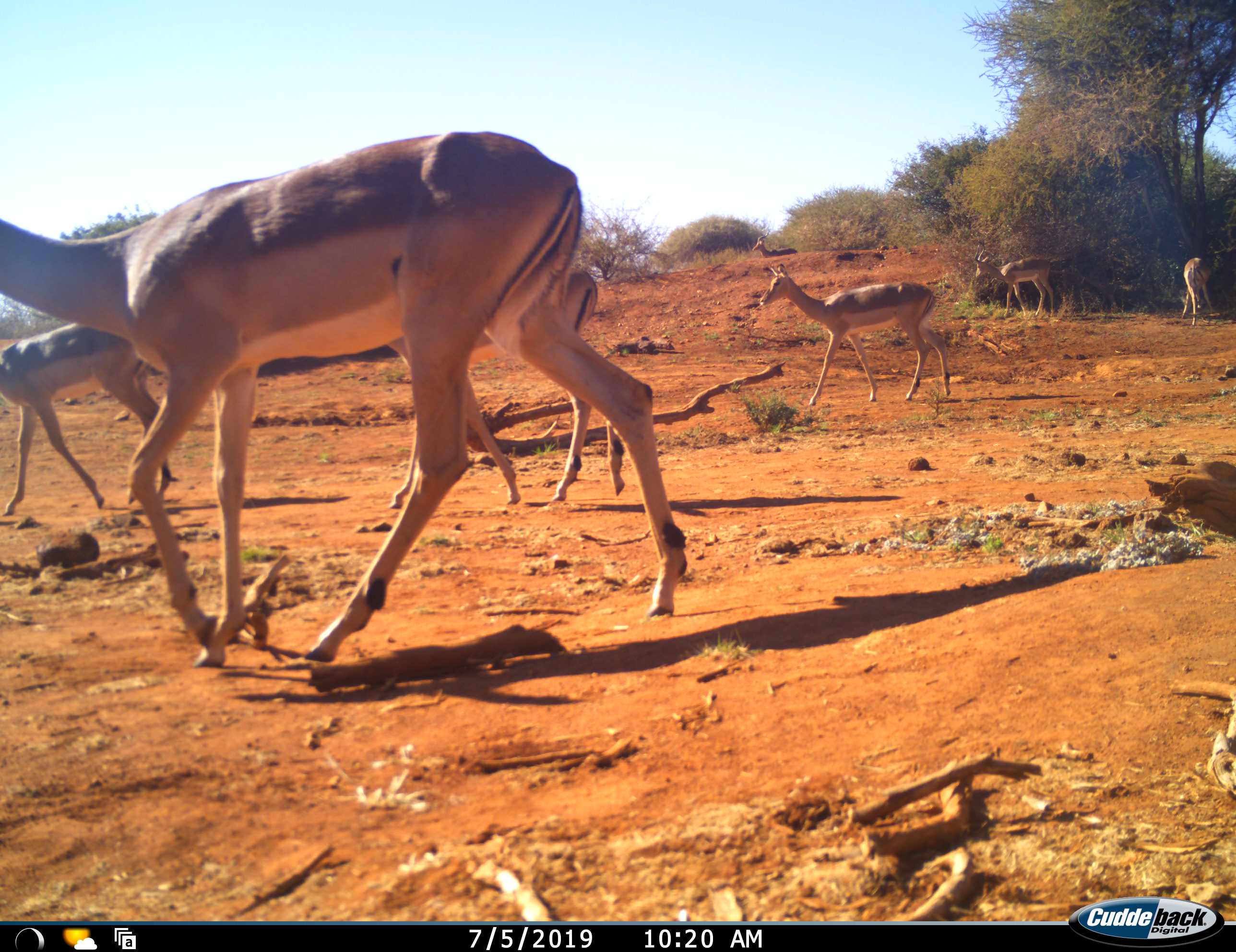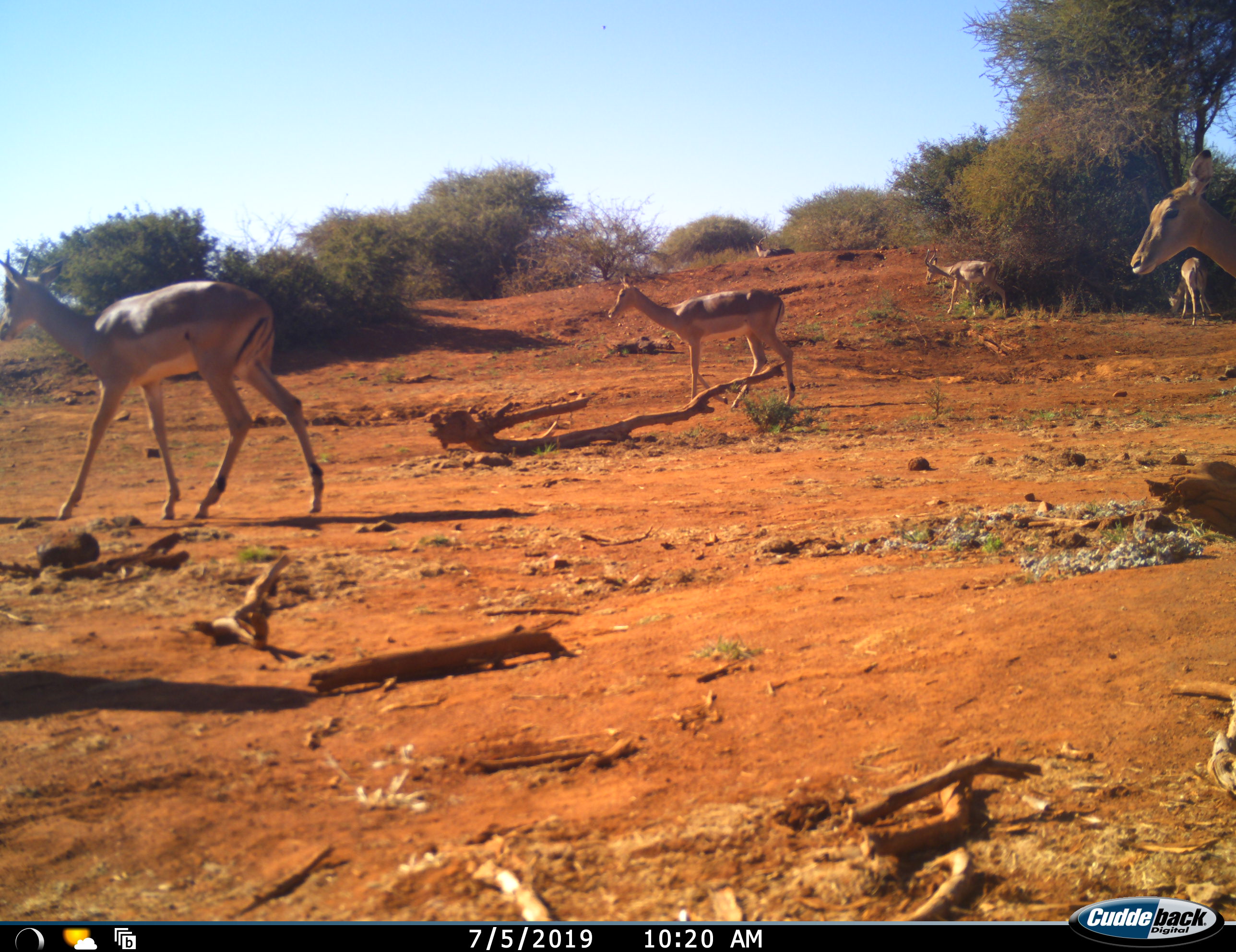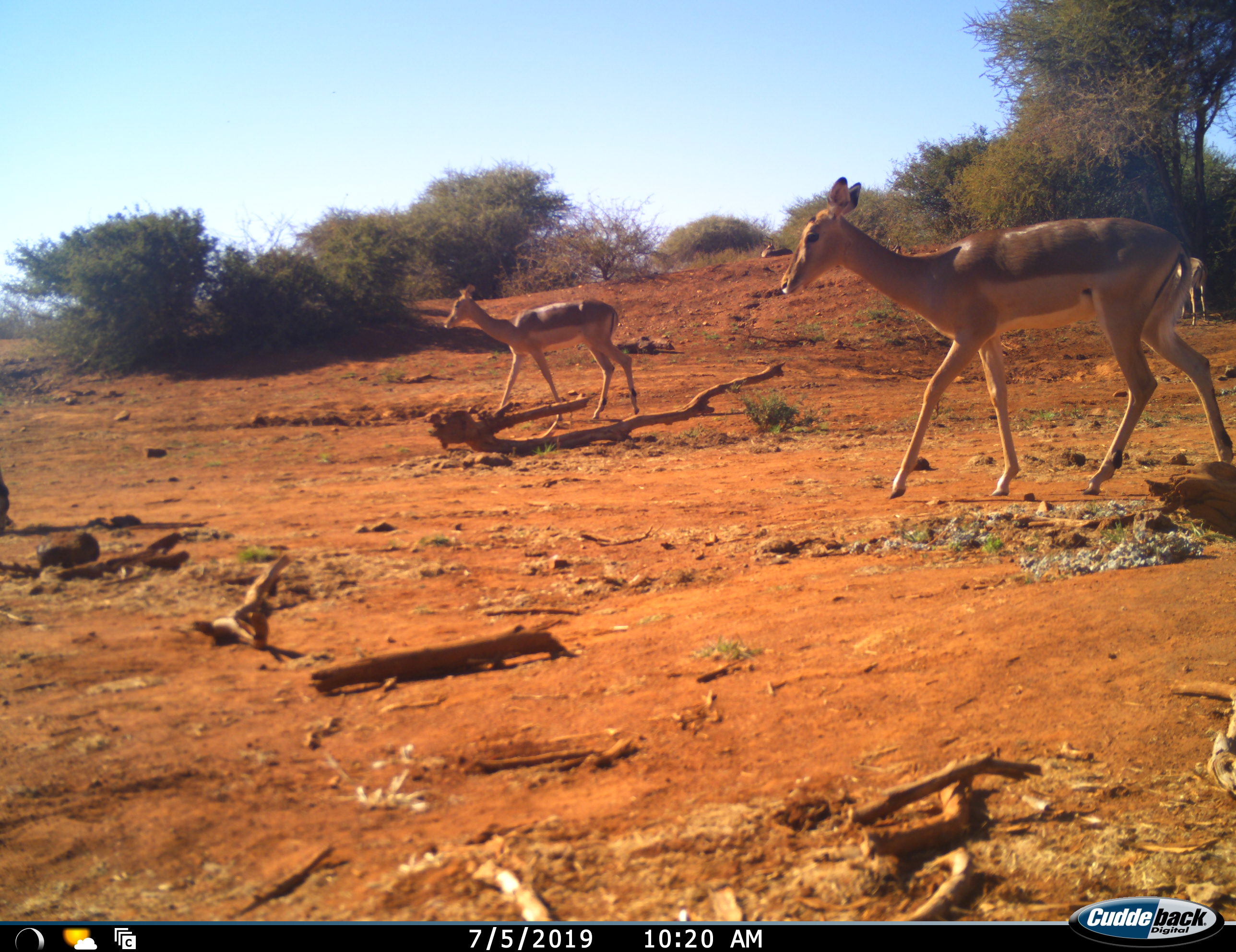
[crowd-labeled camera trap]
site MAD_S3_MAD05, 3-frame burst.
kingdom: Animalia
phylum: Chordata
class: Mammalia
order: Artiodactyla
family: Bovidae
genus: Aepyceros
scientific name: Aepyceros melampus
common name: impala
Impala (Aepyceros melampus), count 6. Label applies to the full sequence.